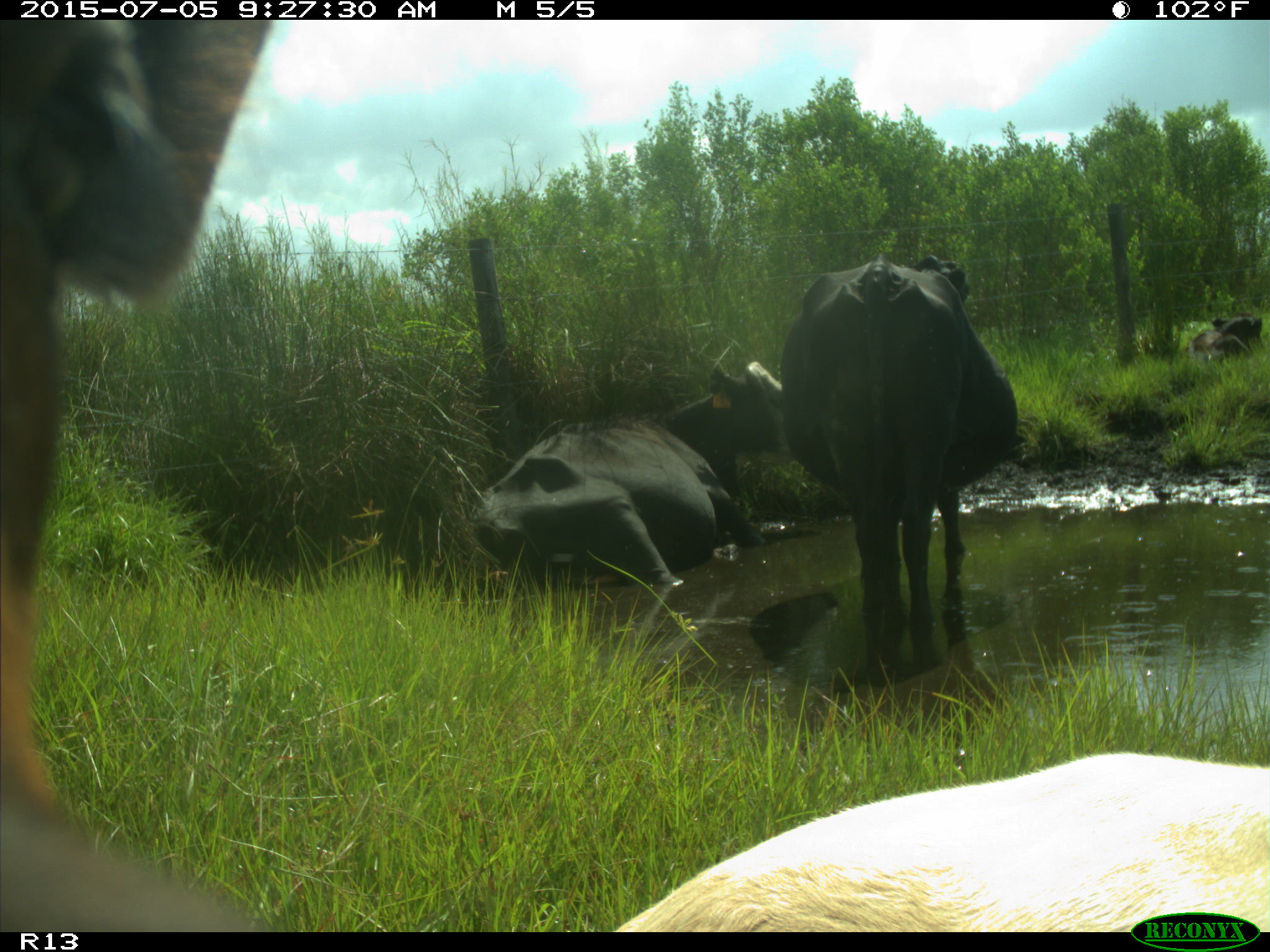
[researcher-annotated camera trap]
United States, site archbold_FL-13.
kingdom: Animalia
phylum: Chordata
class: Mammalia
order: Artiodactyla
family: Bovidae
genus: Bos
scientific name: Bos taurus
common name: domestic cow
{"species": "Bos taurus (domestic cow)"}